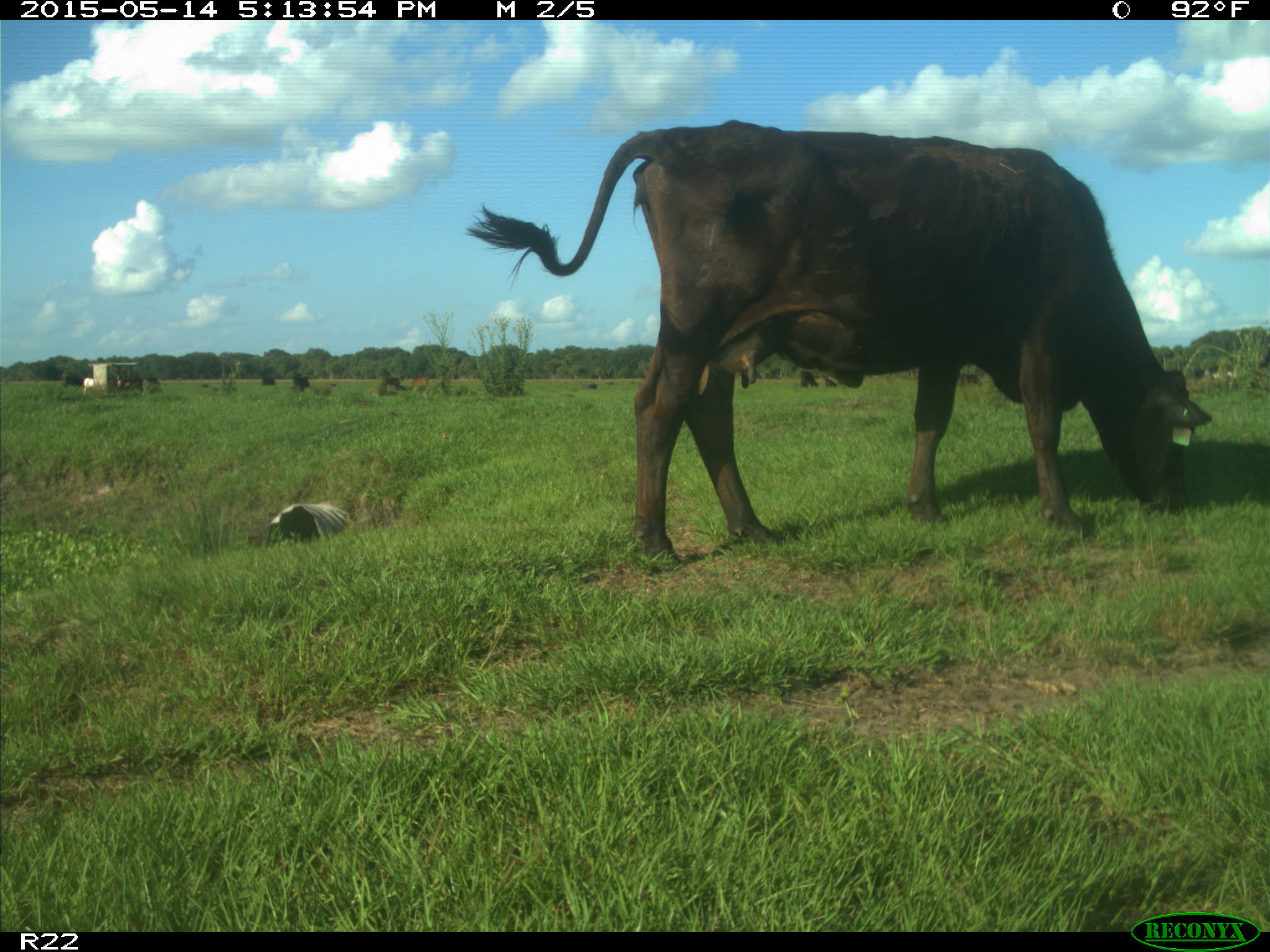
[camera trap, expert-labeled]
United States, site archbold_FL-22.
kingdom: Animalia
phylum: Chordata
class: Mammalia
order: Artiodactyla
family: Bovidae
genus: Bos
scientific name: Bos taurus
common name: domestic cow